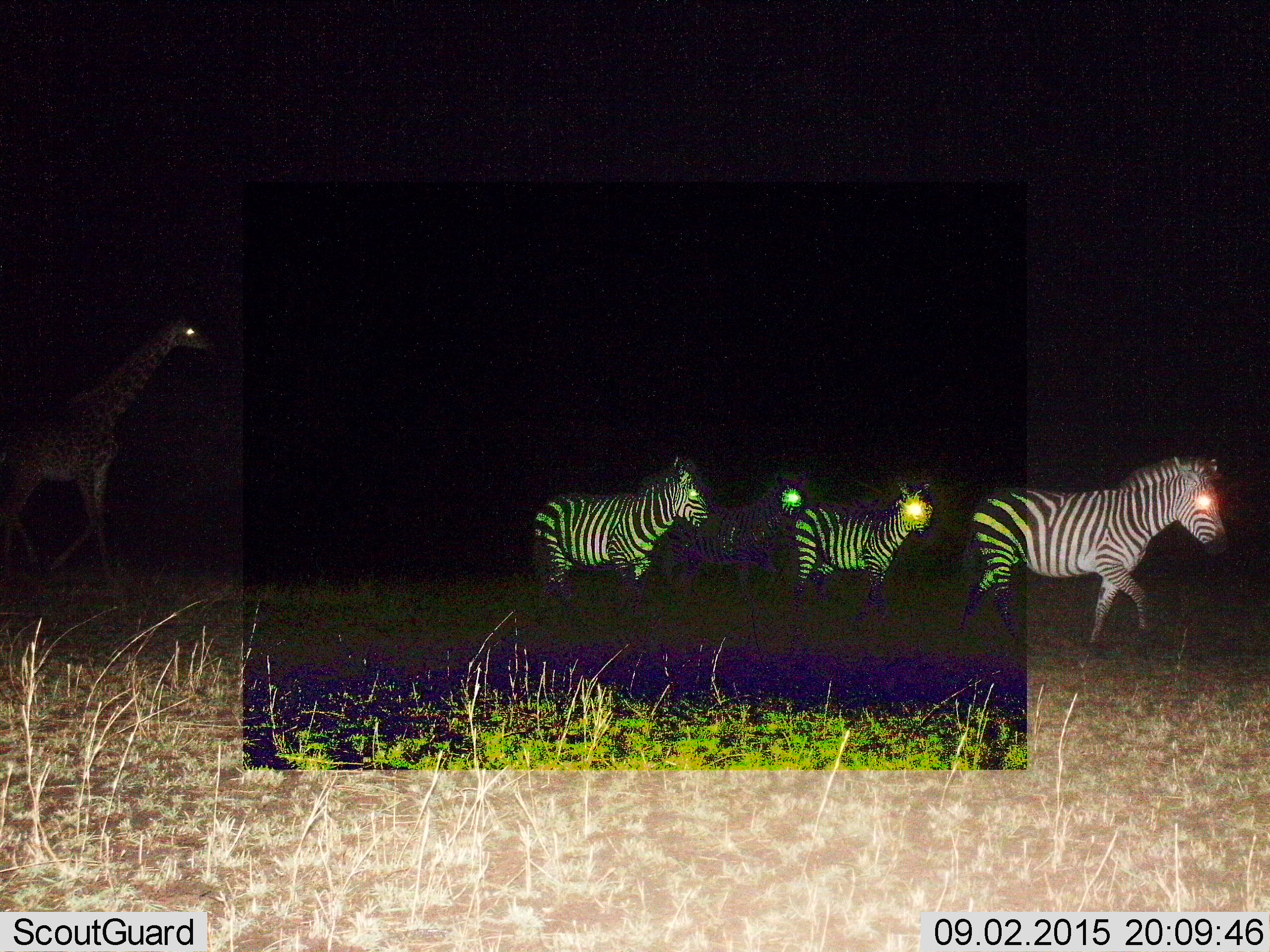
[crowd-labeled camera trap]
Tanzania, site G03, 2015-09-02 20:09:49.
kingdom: Animalia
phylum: Chordata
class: Mammalia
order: Artiodactyla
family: Giraffidae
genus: Giraffa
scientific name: Giraffa camelopardalis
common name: giraffe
Giraffe (Giraffa camelopardalis), count 1. Behavior (volunteer vote fractions): standing 12%, resting 0%, moving 88%, interacting 0%. Young present (vote fraction): 6%. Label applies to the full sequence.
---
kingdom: Animalia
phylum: Chordata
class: Mammalia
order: Perissodactyla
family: Equidae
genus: Equus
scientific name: Equus quagga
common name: plains zebra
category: zebra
Zebra (plains zebra) (Equus quagga), count 4. Behavior (volunteer vote fractions): standing 15%, resting 0%, moving 95%, interacting 5%. Young present (vote fraction): 5%. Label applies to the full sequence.